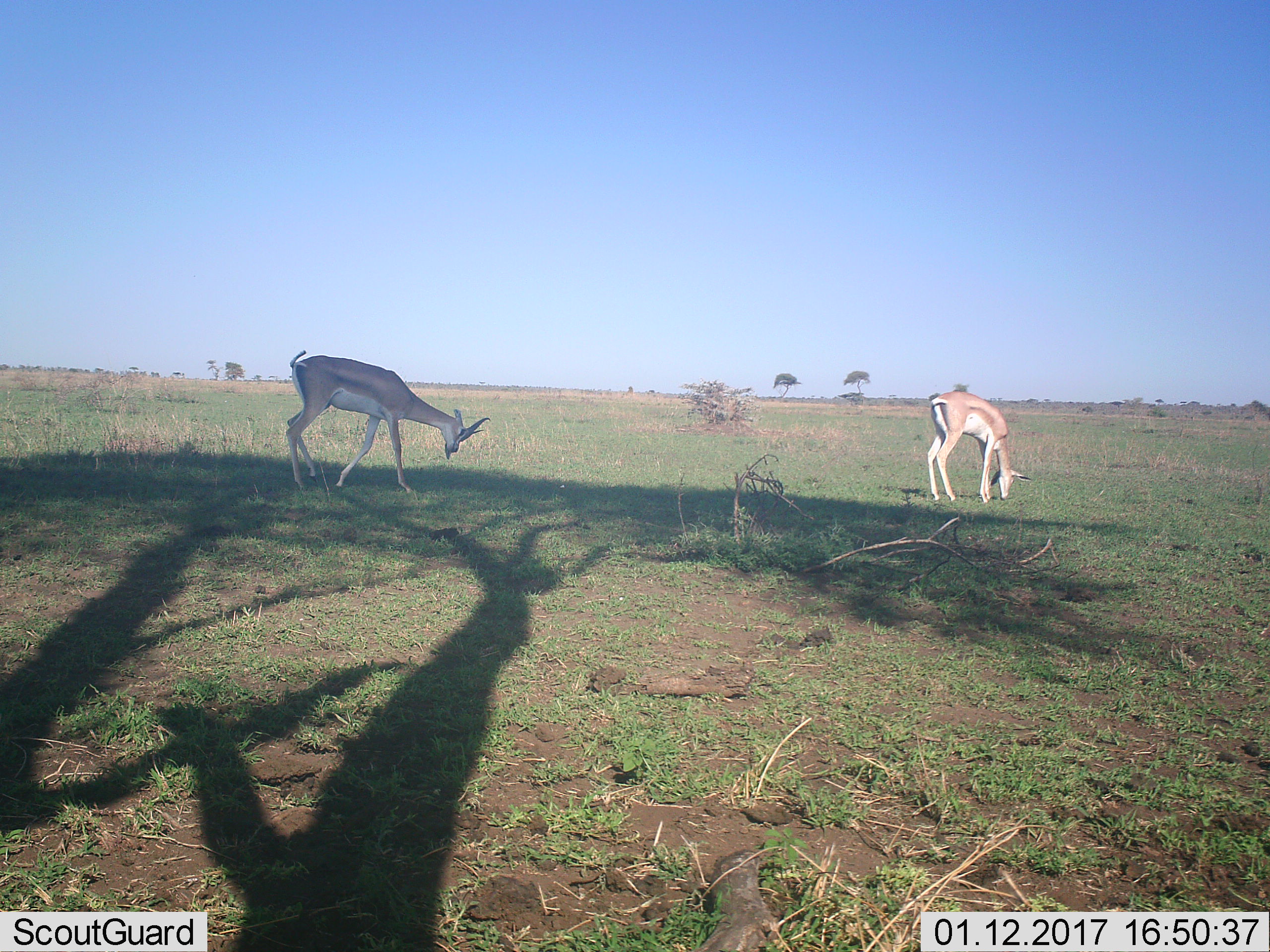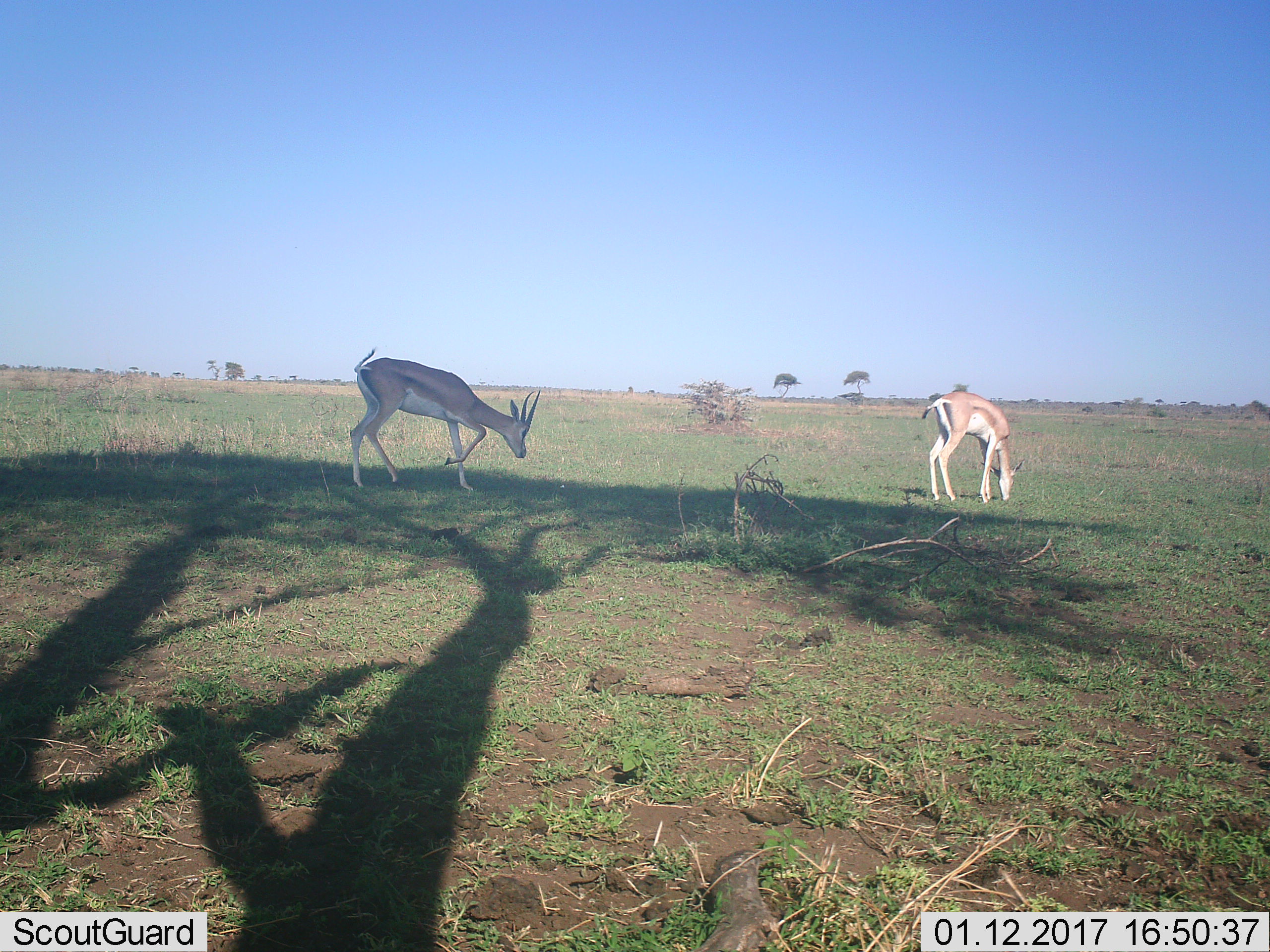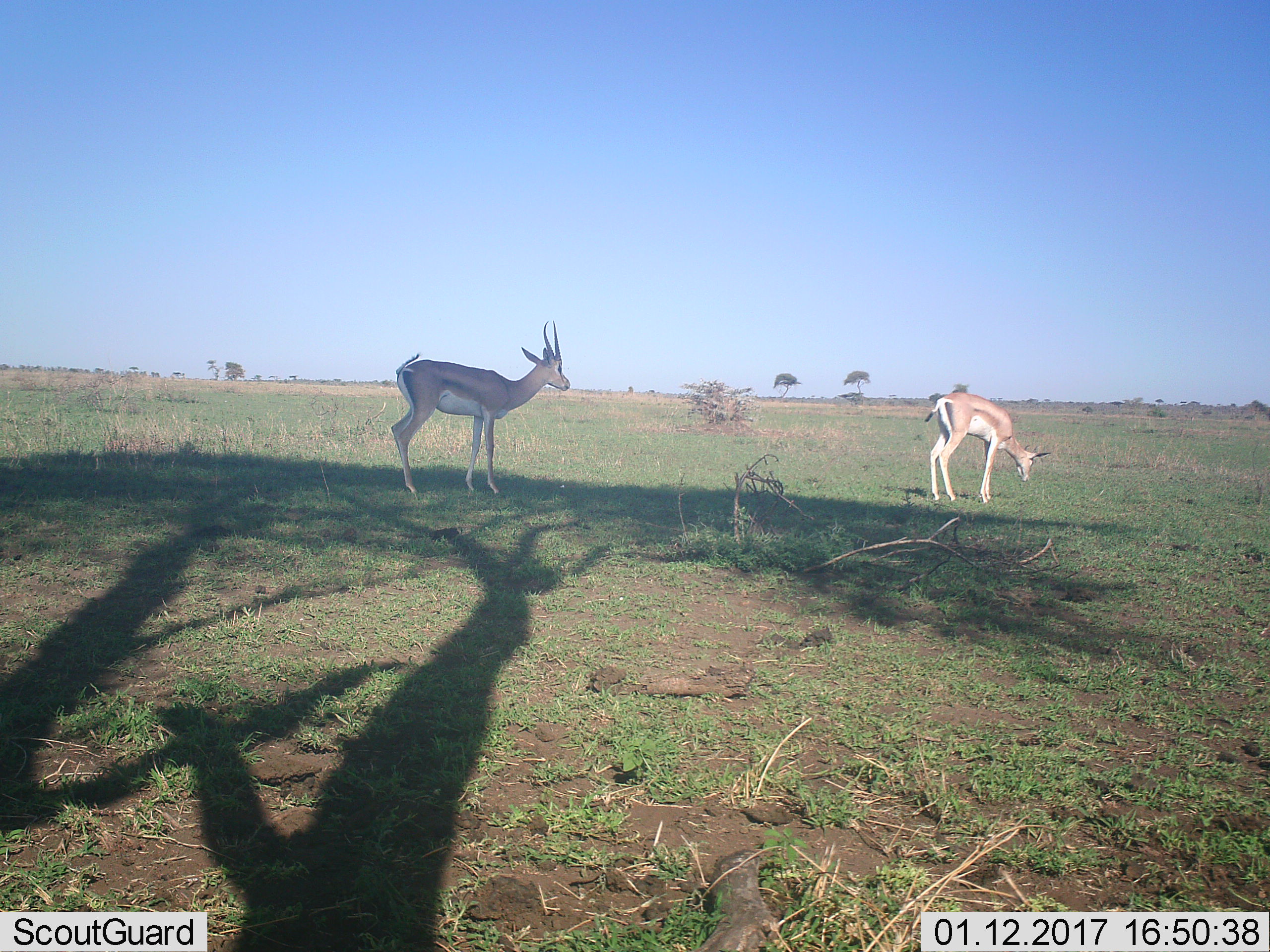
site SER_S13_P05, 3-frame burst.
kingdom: Animalia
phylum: Chordata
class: Mammalia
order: Artiodactyla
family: Bovidae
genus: Eudorcas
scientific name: Eudorcas thomsonii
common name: thomson's gazelle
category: gazellethomsons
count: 2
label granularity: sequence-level